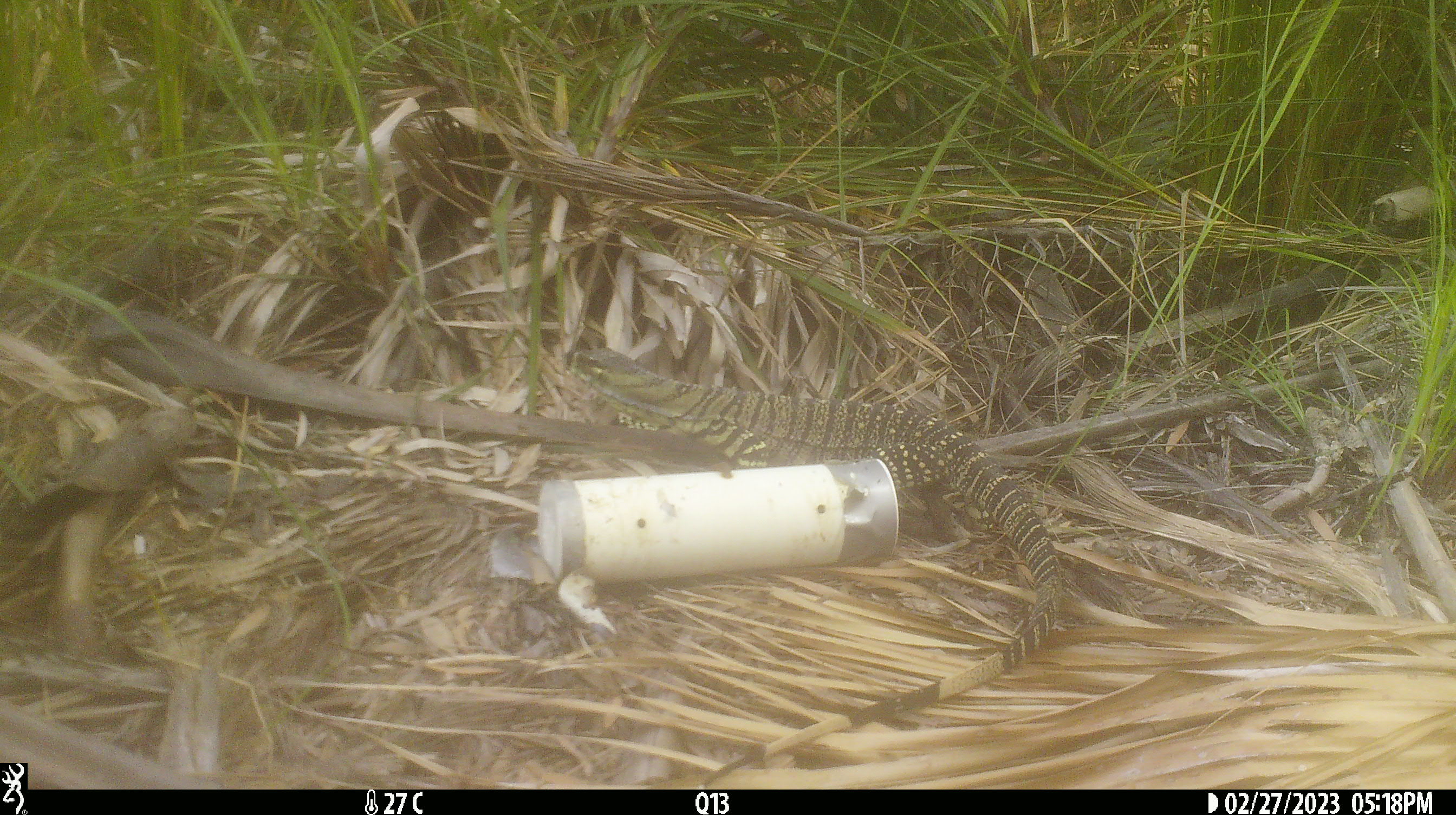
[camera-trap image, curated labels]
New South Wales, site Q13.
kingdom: Animalia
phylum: Chordata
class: Reptilia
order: Squamata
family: Varanidae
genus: Varanus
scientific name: Varanus varius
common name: lace monitor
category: goanna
Goanna (lace monitor) (Varanus varius).